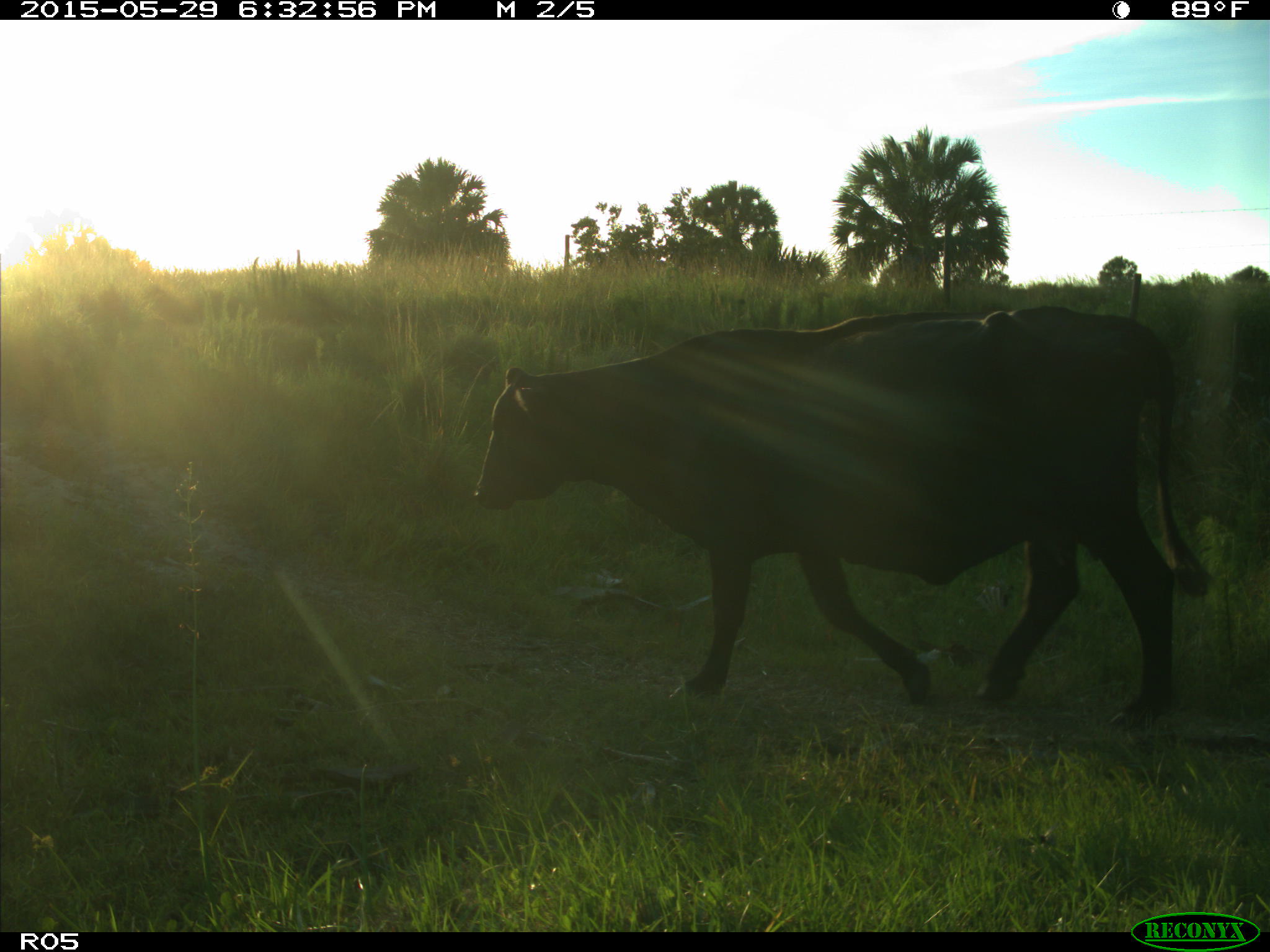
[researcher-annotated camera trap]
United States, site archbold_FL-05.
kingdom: Animalia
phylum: Chordata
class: Mammalia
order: Artiodactyla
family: Bovidae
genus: Bos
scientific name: Bos taurus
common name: domestic cow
Bos taurus (domestic cow).